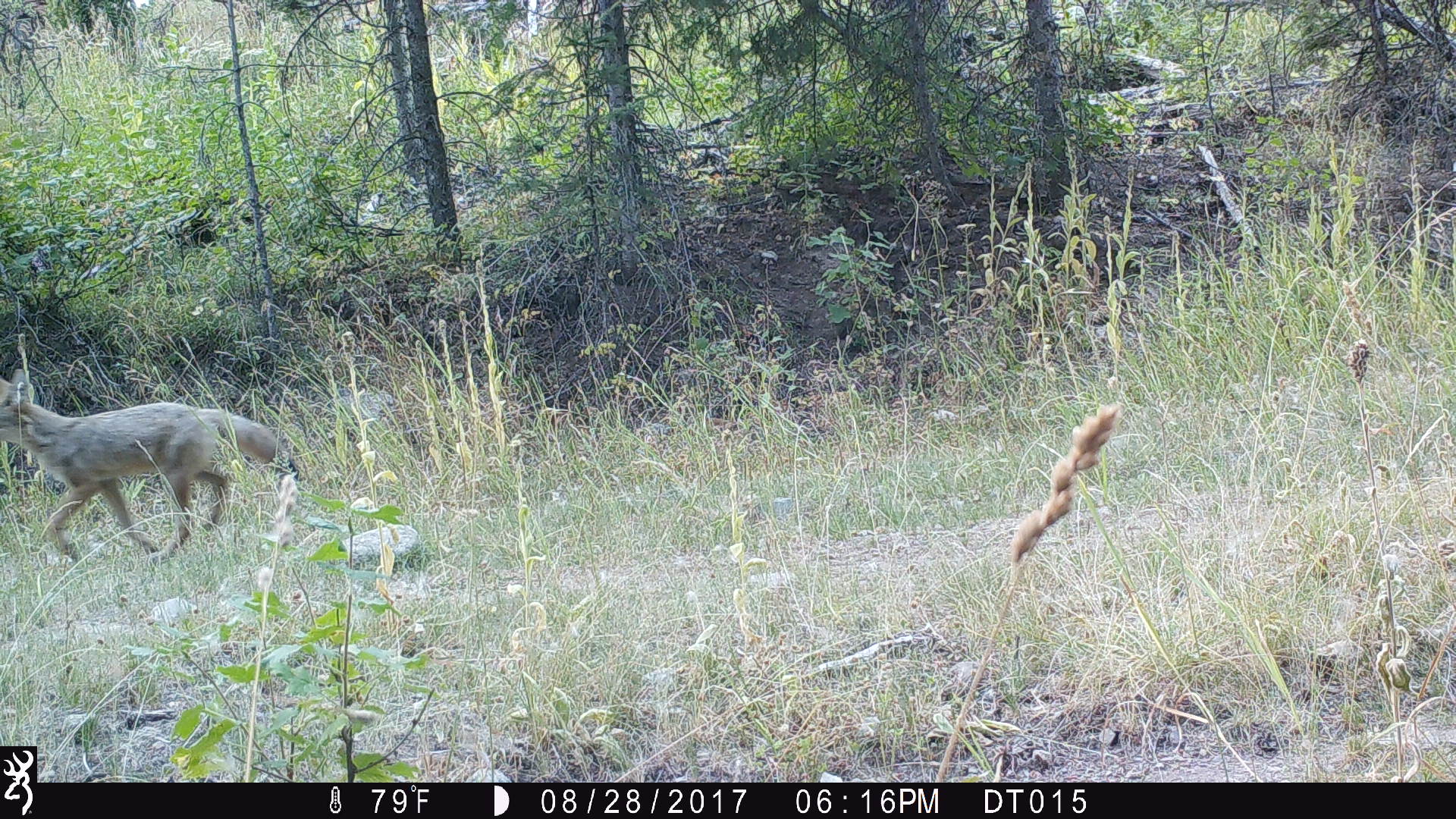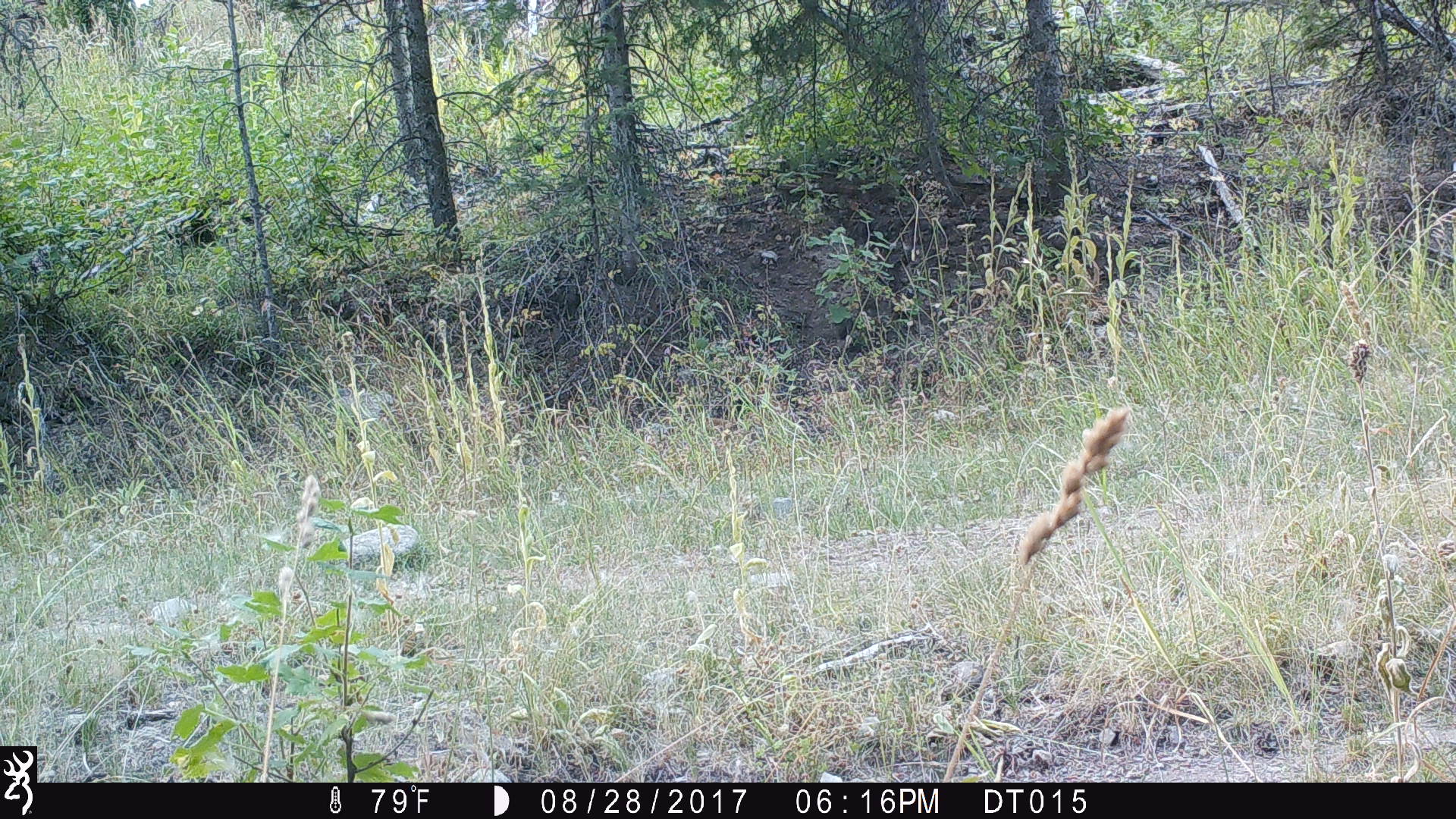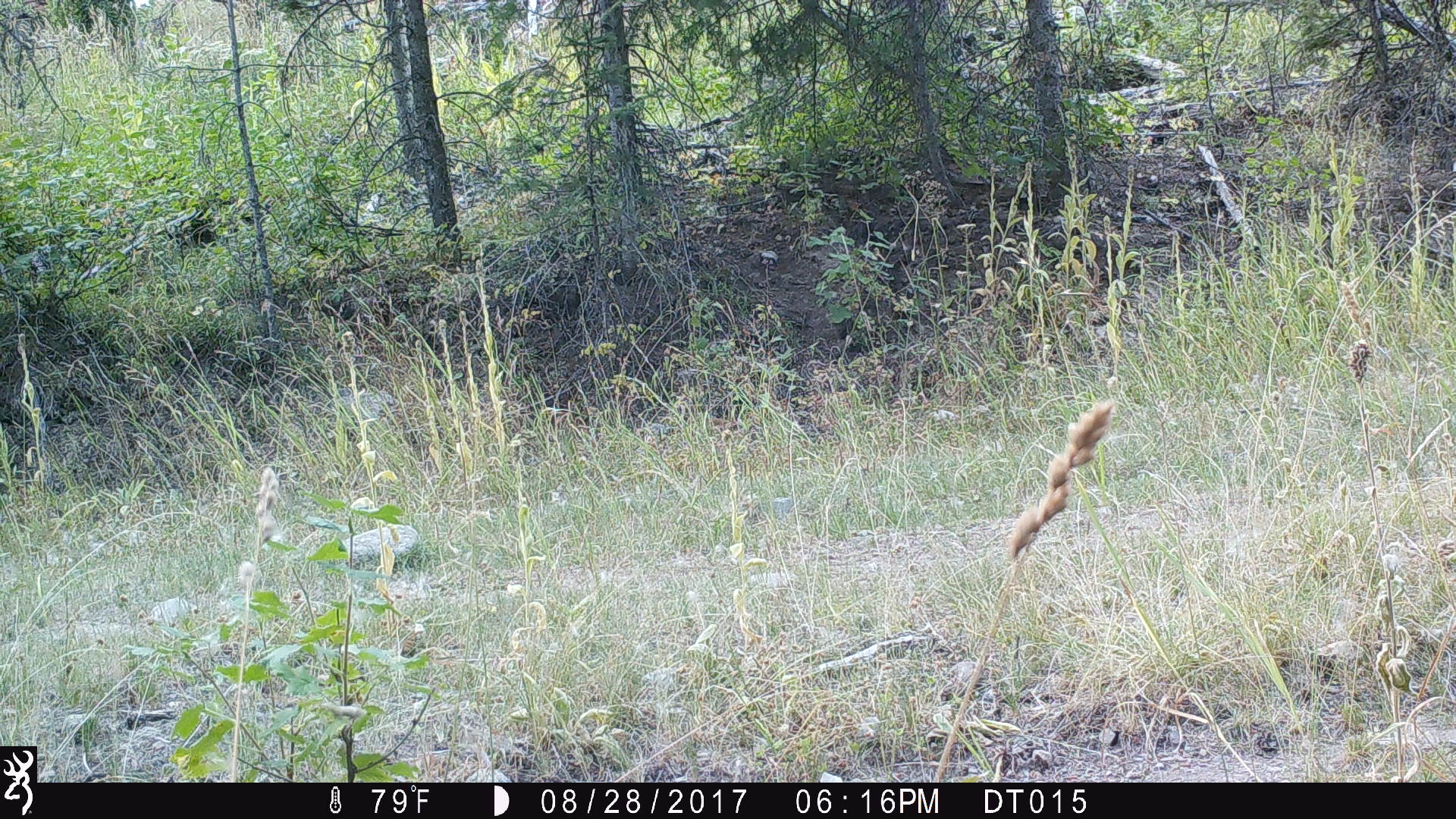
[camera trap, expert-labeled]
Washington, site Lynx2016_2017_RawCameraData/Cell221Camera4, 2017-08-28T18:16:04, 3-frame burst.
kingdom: Animalia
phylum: Chordata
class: Mammalia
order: Carnivora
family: Canidae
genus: Canis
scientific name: Canis latrans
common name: coyote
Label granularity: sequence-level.